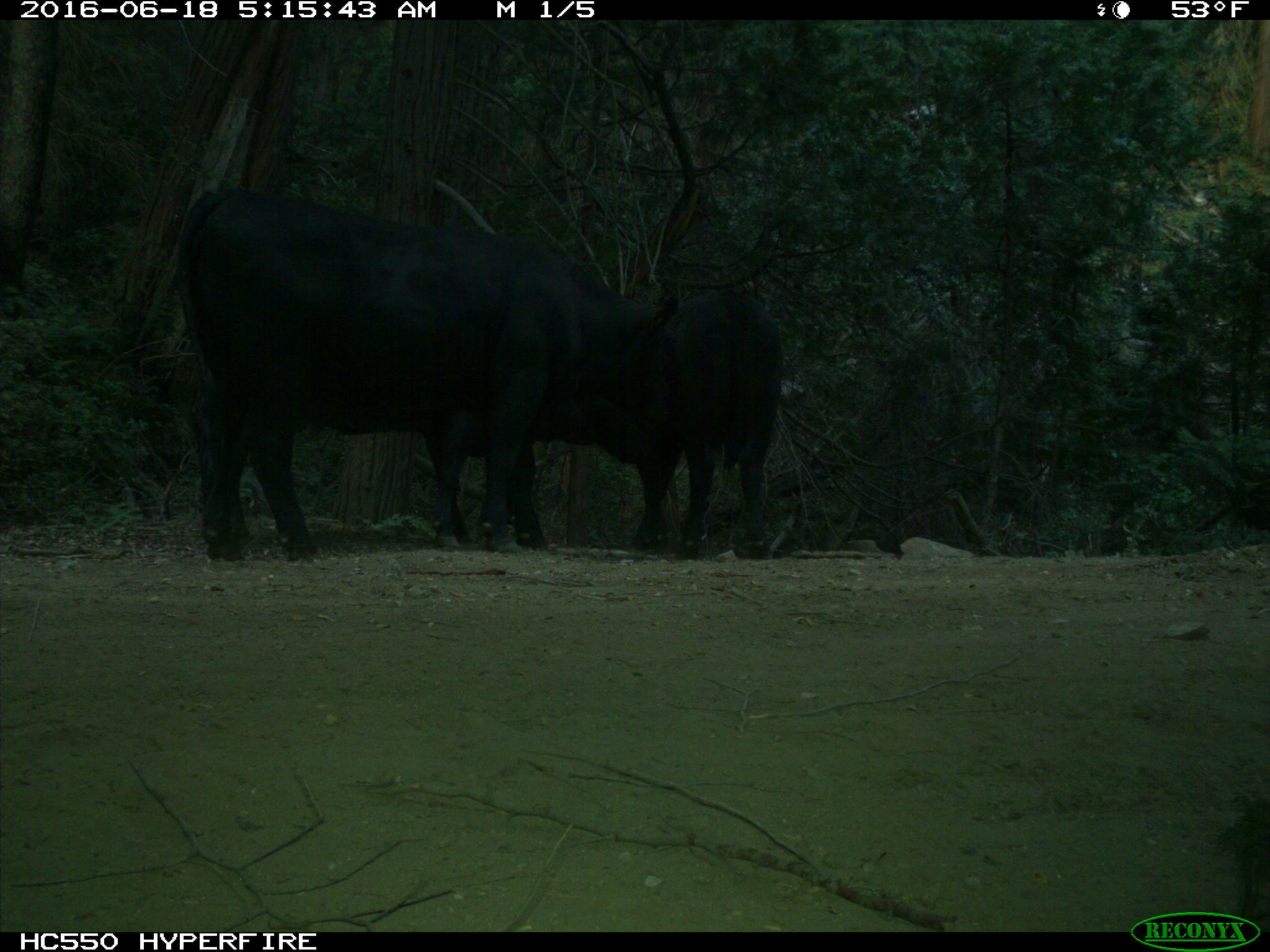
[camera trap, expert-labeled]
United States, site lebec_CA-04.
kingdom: Animalia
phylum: Chordata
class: Mammalia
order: Artiodactyla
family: Bovidae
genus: Bos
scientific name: Bos taurus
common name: domestic cow